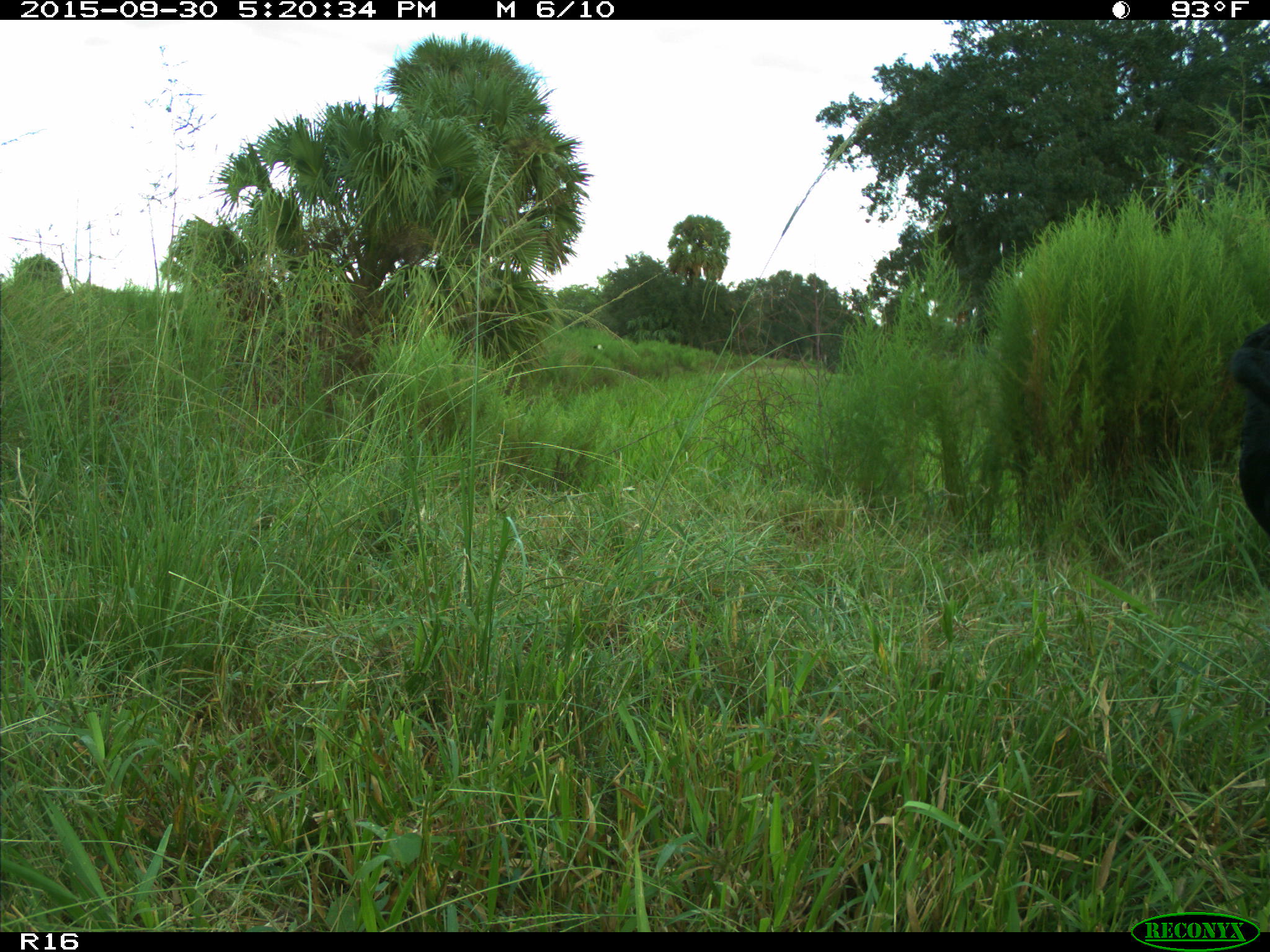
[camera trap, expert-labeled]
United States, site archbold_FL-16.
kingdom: Animalia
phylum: Chordata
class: Mammalia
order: Artiodactyla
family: Bovidae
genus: Bos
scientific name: Bos taurus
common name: domestic cow